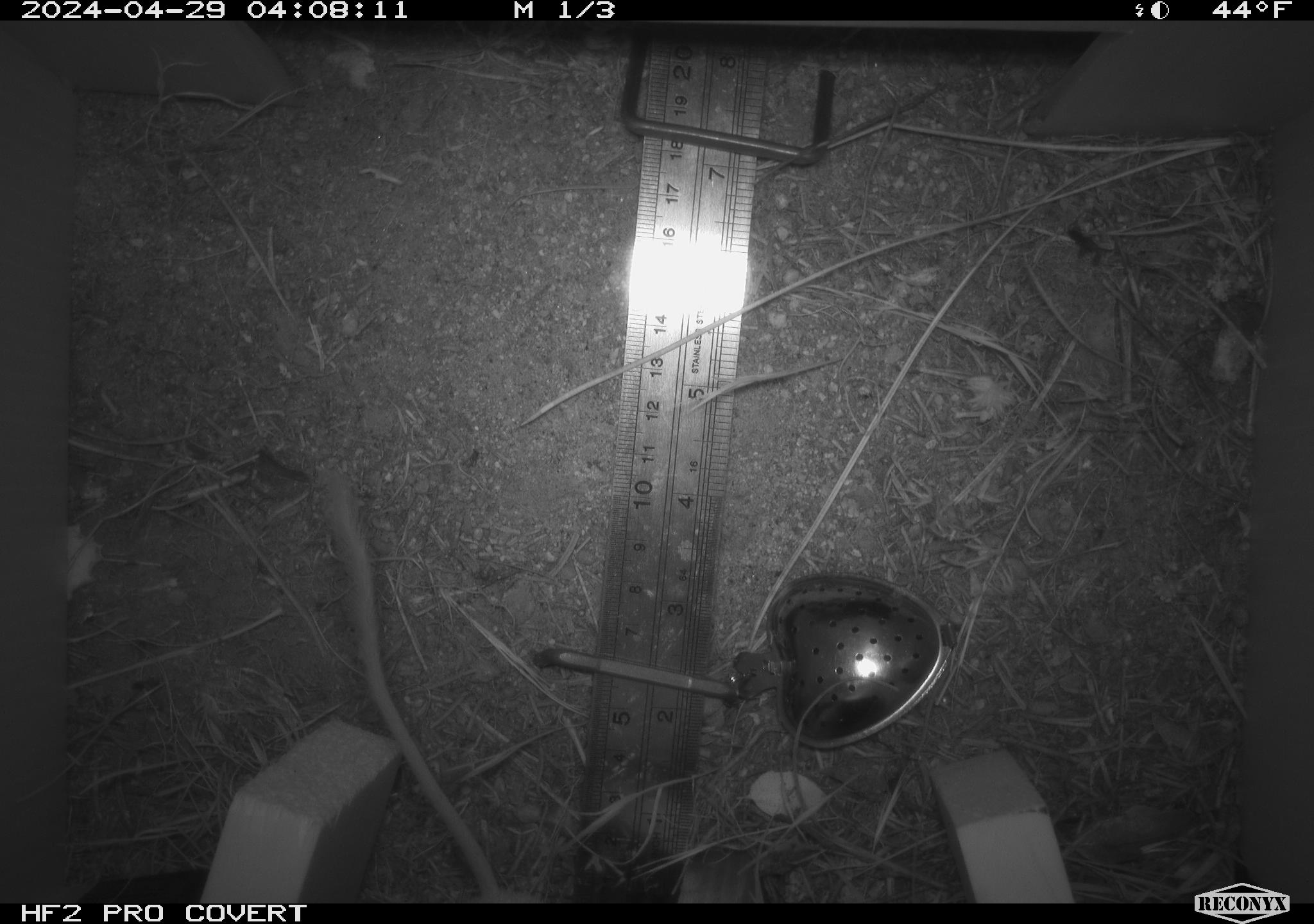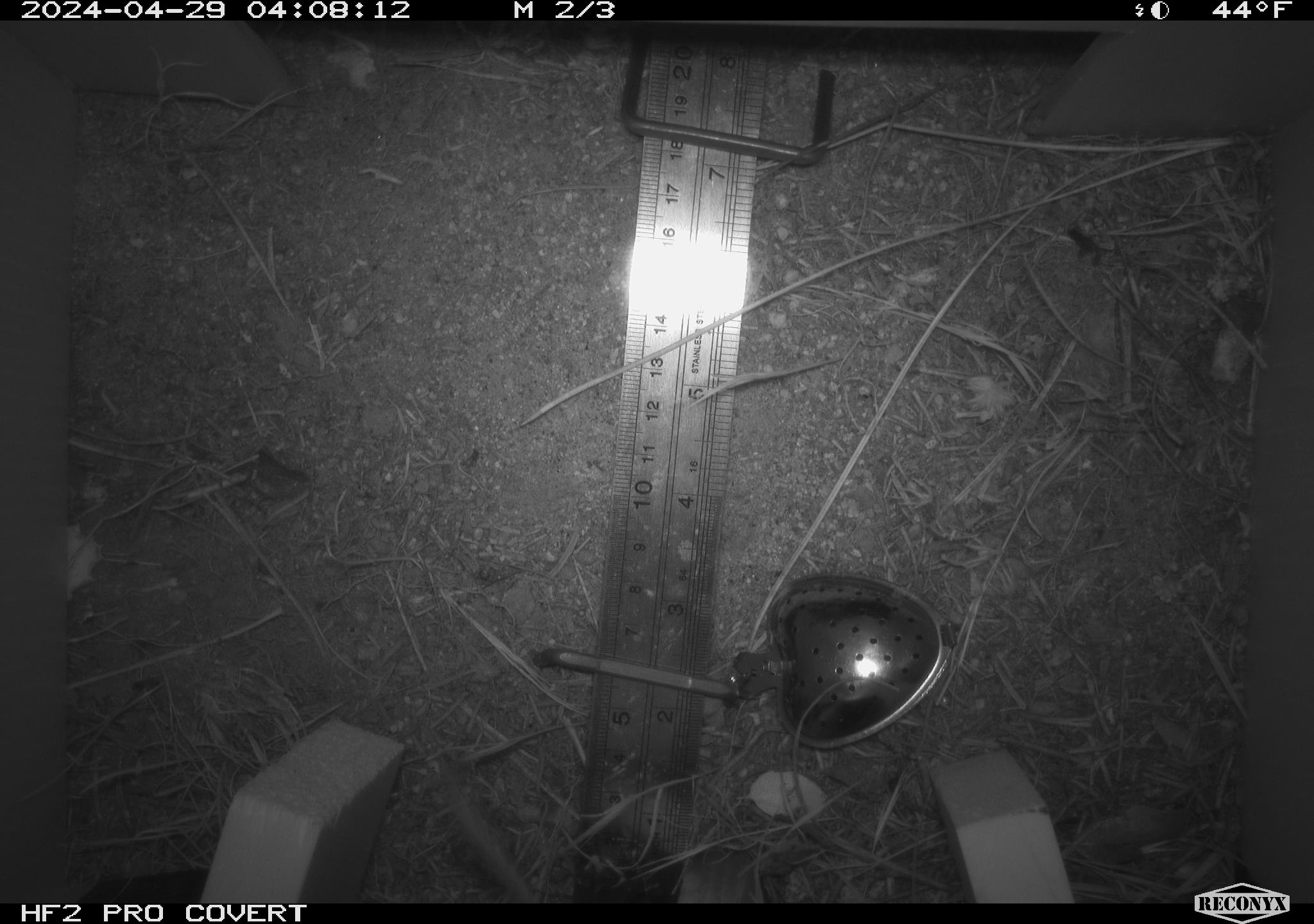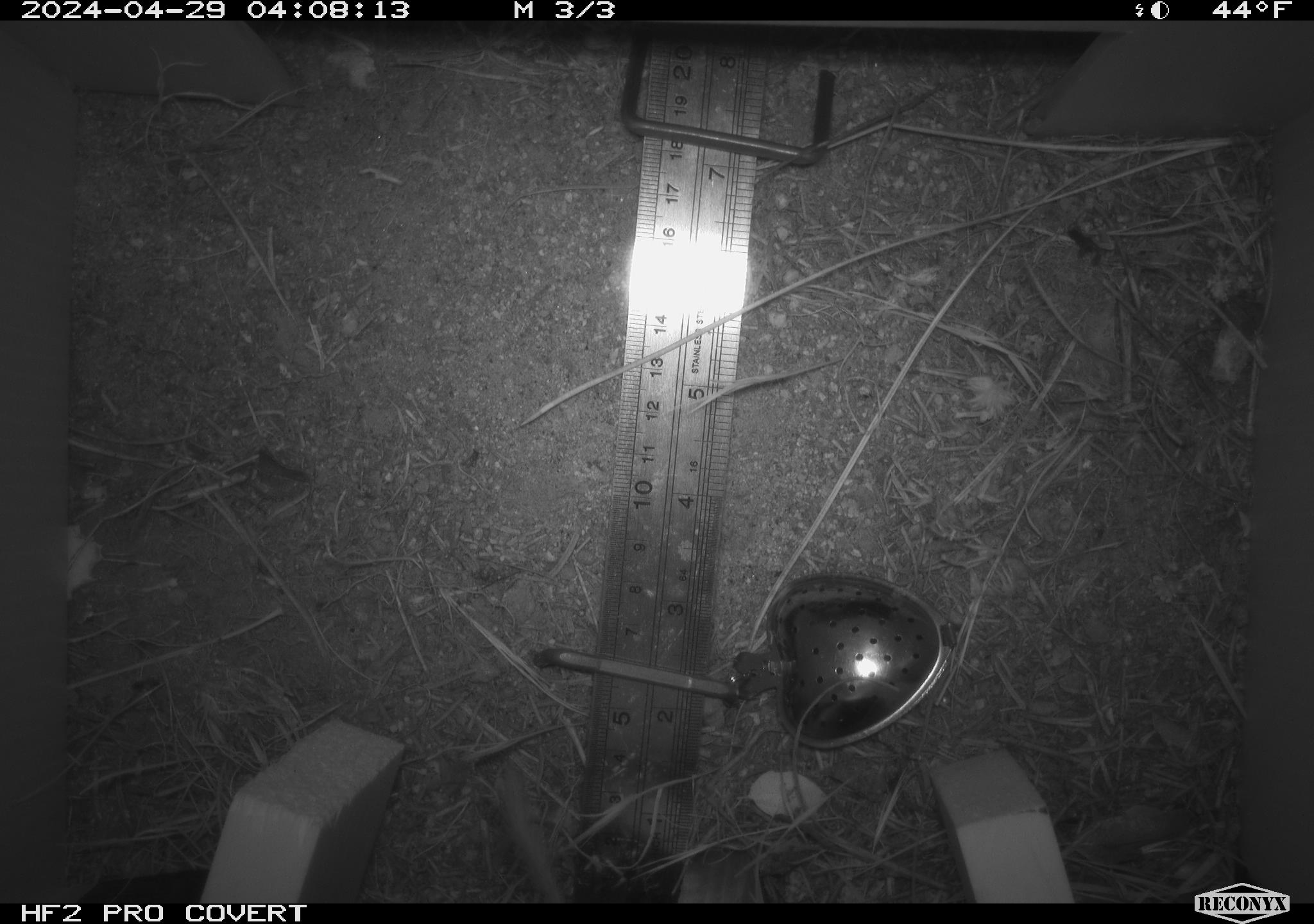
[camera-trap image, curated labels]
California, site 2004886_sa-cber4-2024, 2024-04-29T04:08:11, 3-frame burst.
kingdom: Animalia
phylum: Chordata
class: Mammalia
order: Rodentia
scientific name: Rodentia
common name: mouse species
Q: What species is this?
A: Mouse species (Rodentia).